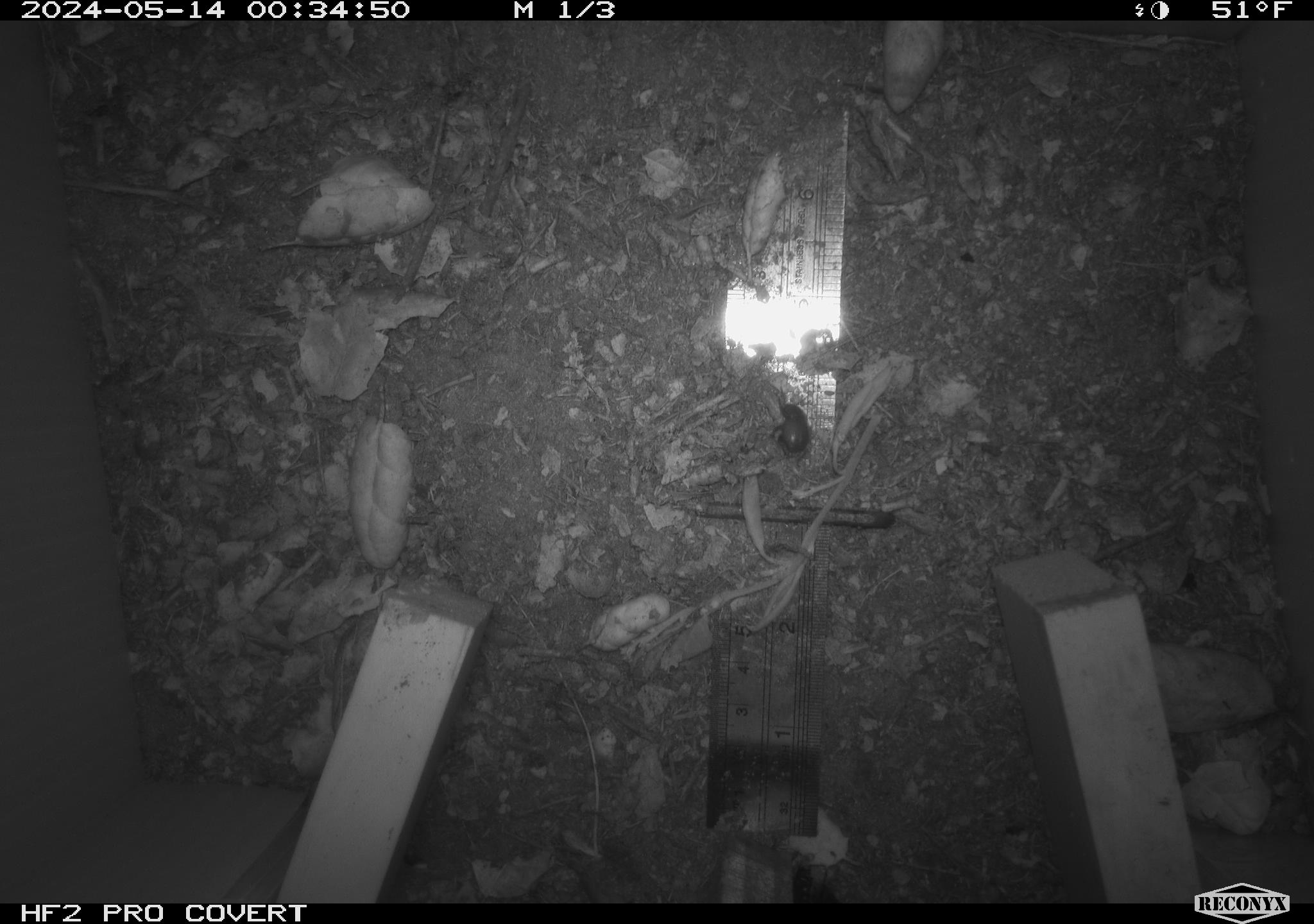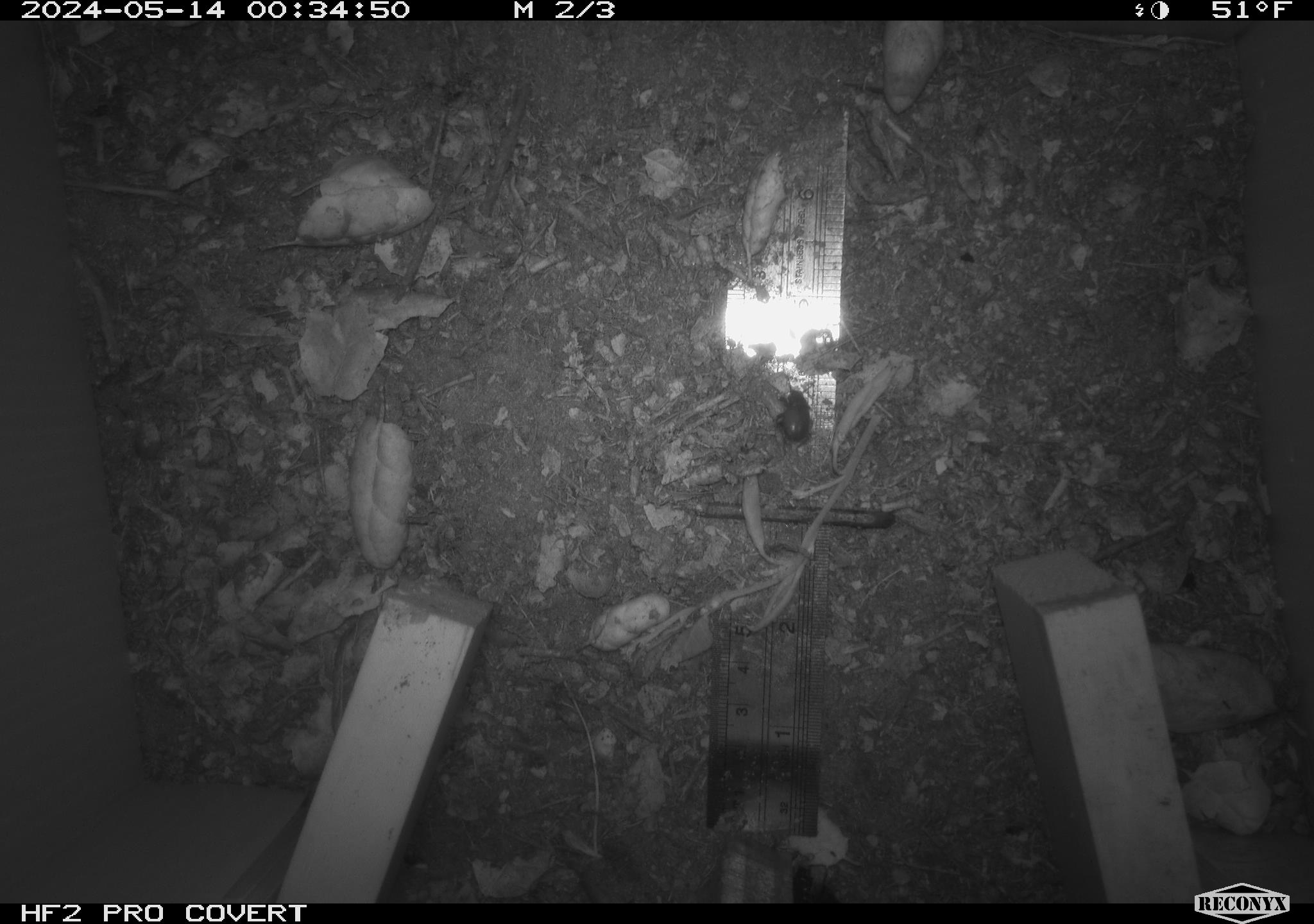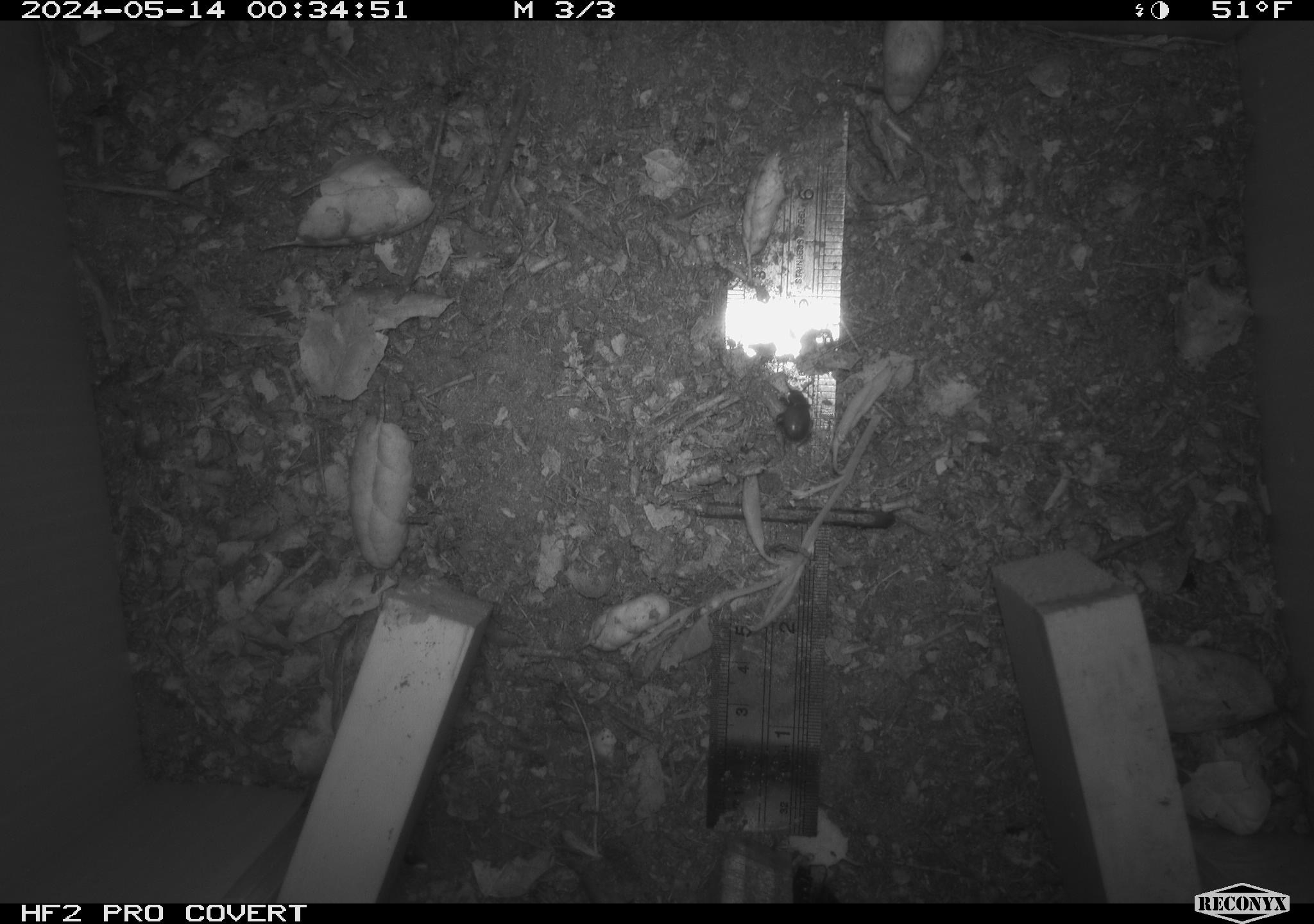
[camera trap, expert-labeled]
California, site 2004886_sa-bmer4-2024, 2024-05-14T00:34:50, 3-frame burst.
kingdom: Animalia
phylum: Arthropoda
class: Insecta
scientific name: Insecta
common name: insect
Insect (Insecta).